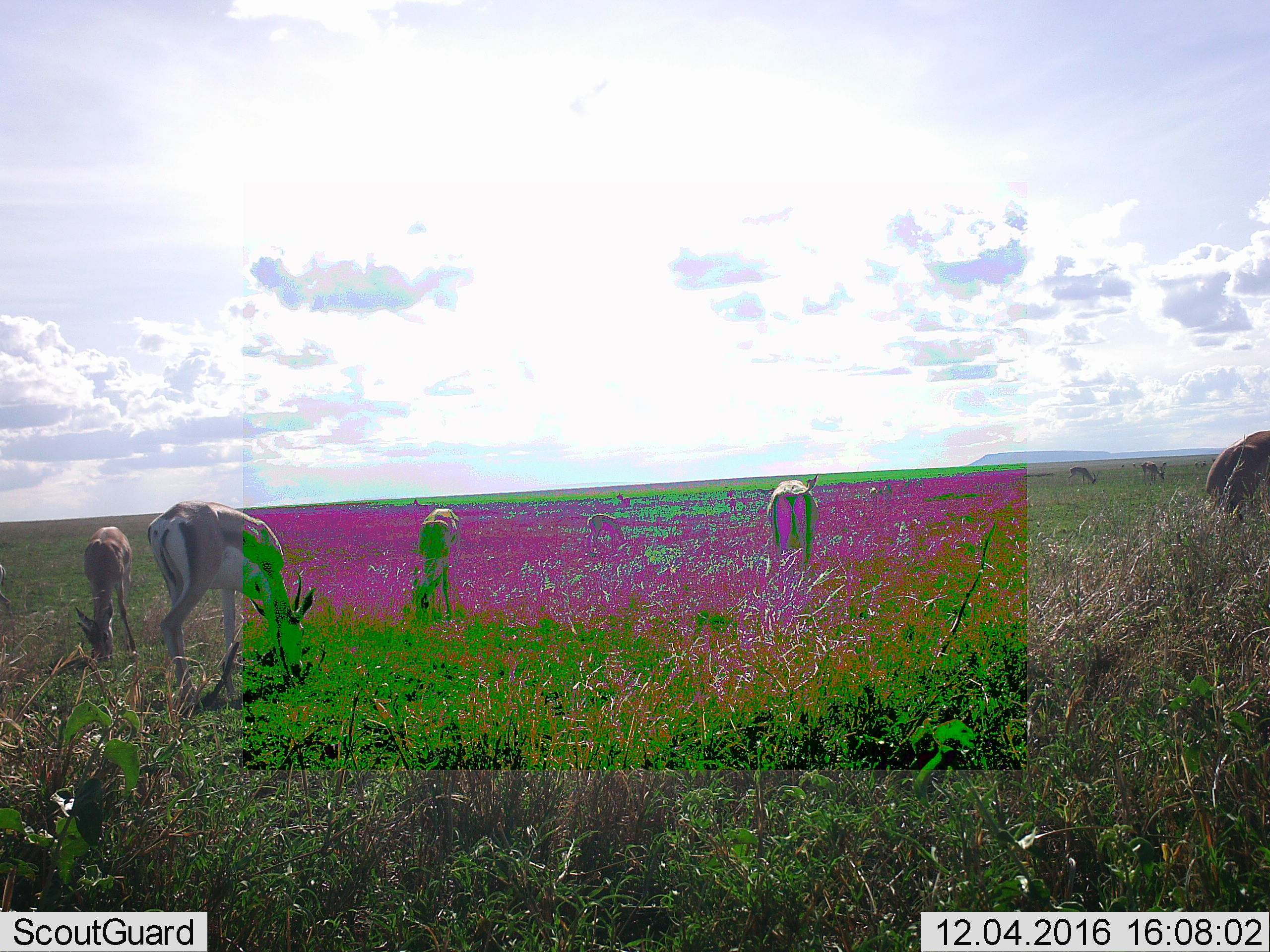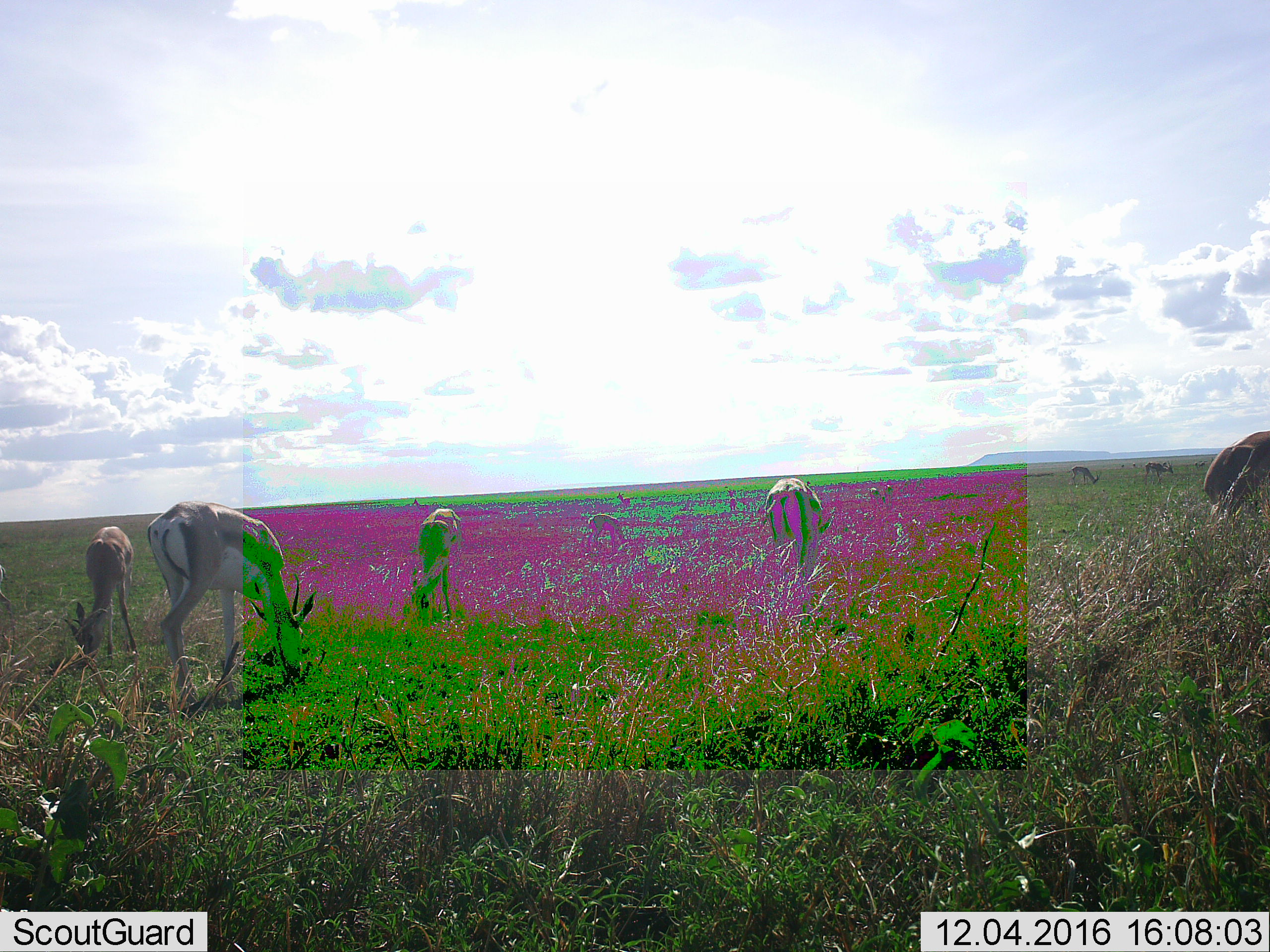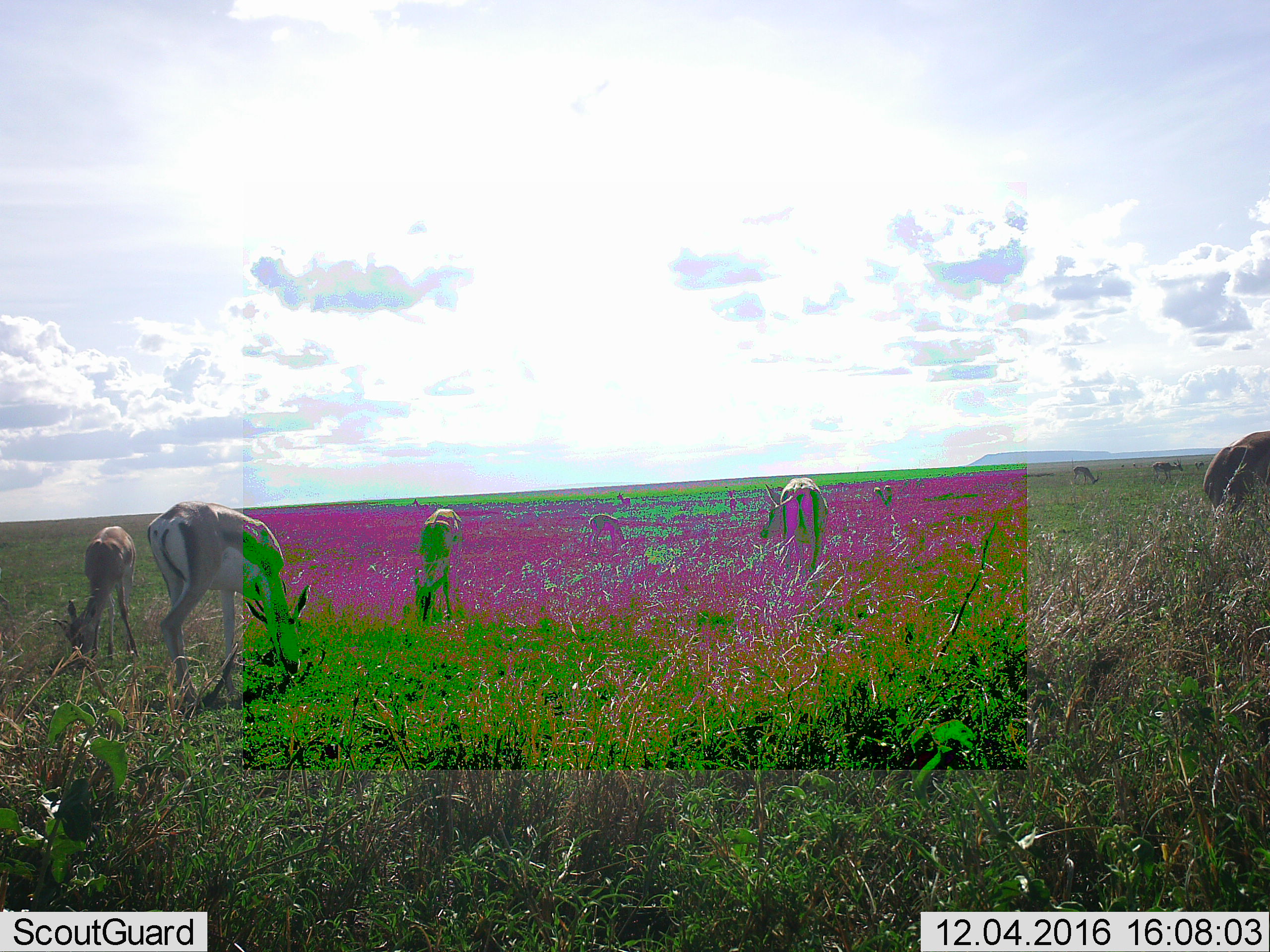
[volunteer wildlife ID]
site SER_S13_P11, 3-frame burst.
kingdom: Animalia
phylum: Chordata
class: Mammalia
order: Artiodactyla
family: Bovidae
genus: Eudorcas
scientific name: Eudorcas thomsonii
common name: thomson's gazelle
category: gazellethomsons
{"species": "gazellethomsons (thomson's gazelle) (Eudorcas thomsonii)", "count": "8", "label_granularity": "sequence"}